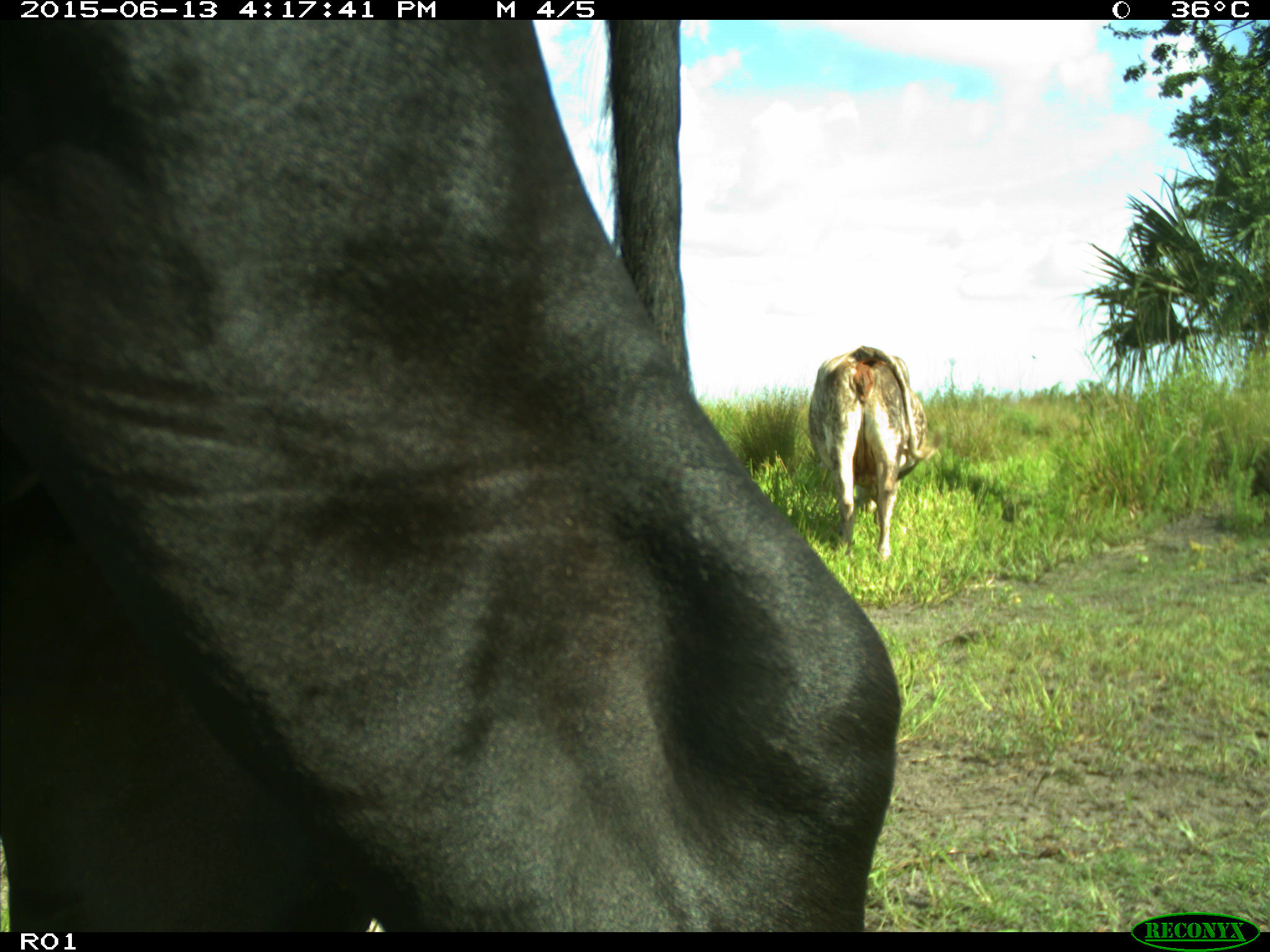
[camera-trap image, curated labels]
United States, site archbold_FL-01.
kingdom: Animalia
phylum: Chordata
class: Mammalia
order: Artiodactyla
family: Bovidae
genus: Bos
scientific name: Bos taurus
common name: domestic cow